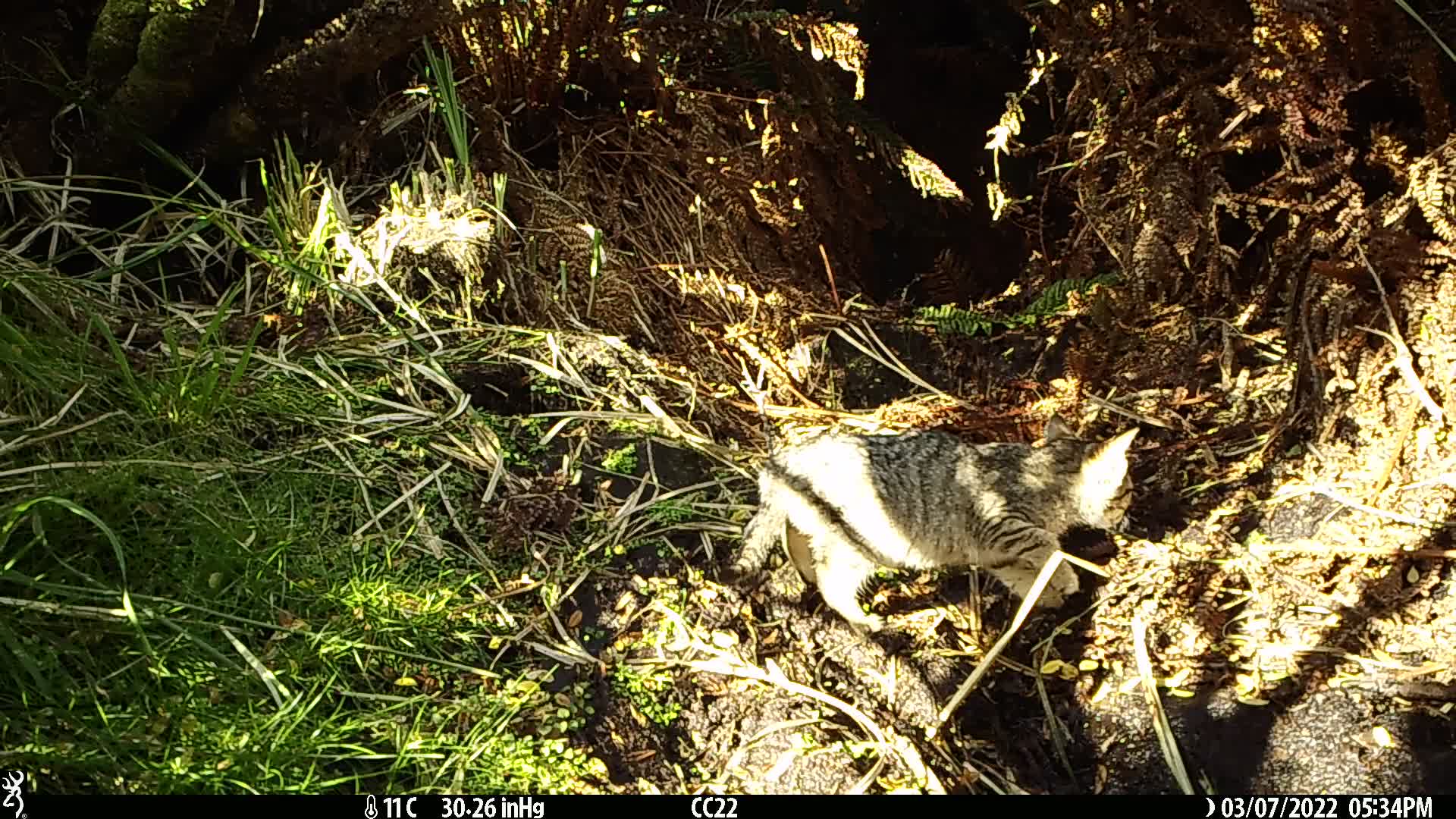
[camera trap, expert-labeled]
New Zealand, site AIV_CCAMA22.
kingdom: Animalia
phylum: Chordata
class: Mammalia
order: Carnivora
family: Felidae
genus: Felis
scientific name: Felis catus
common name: domestic cat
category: cat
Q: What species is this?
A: Cat (domestic cat) (Felis catus).